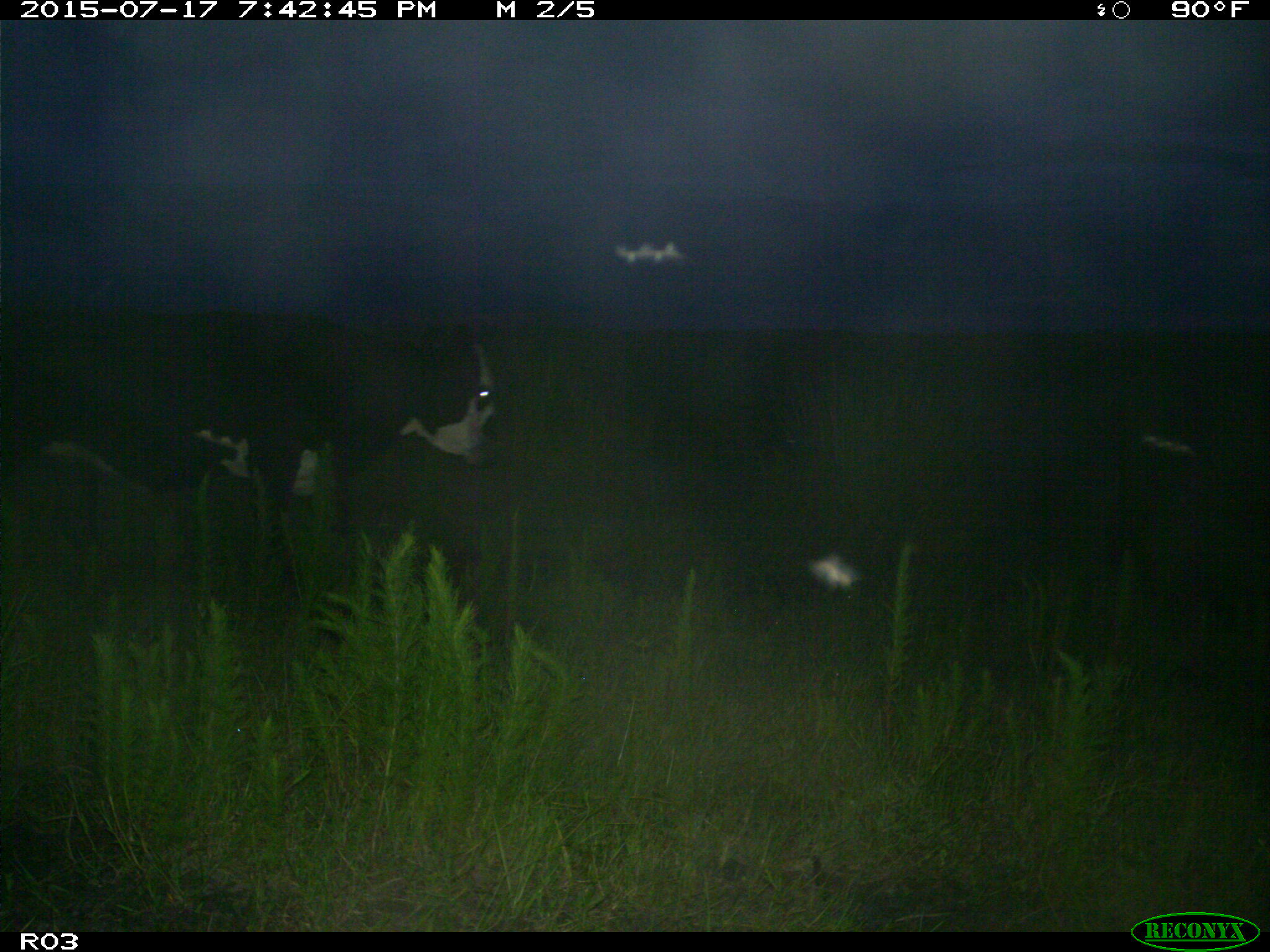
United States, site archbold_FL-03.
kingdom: Animalia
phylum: Chordata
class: Mammalia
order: Artiodactyla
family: Bovidae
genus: Bos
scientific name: Bos taurus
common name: domestic cow